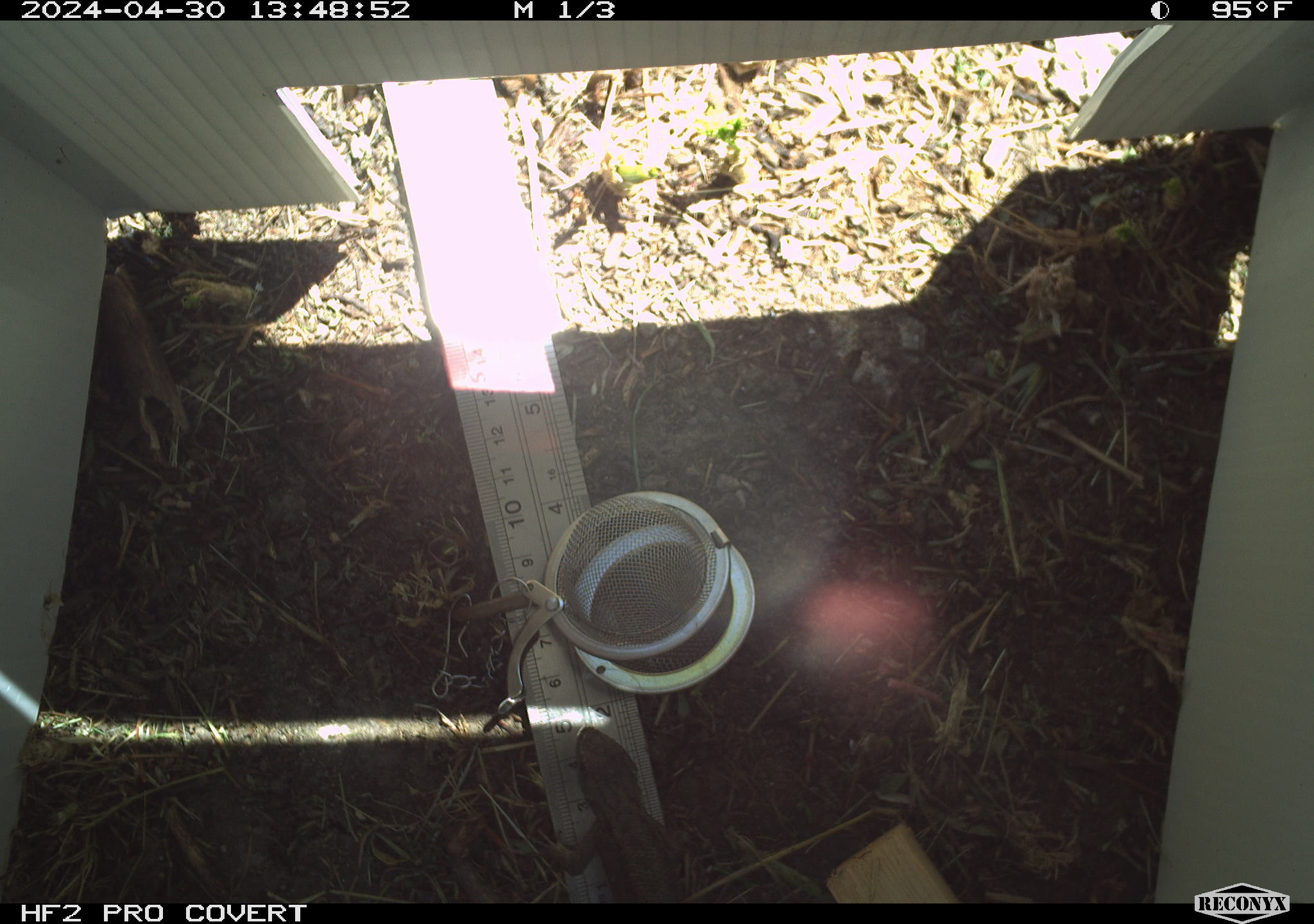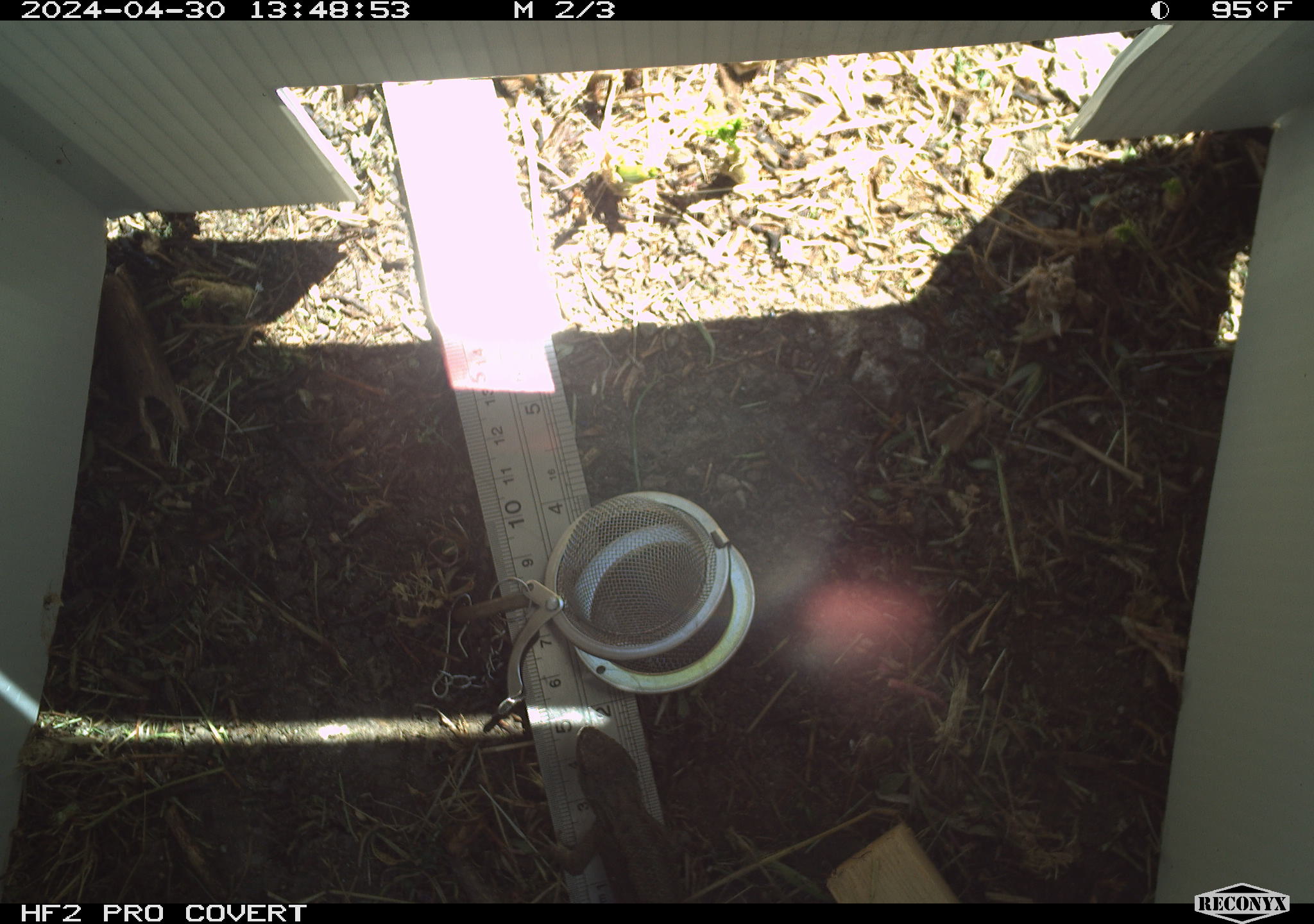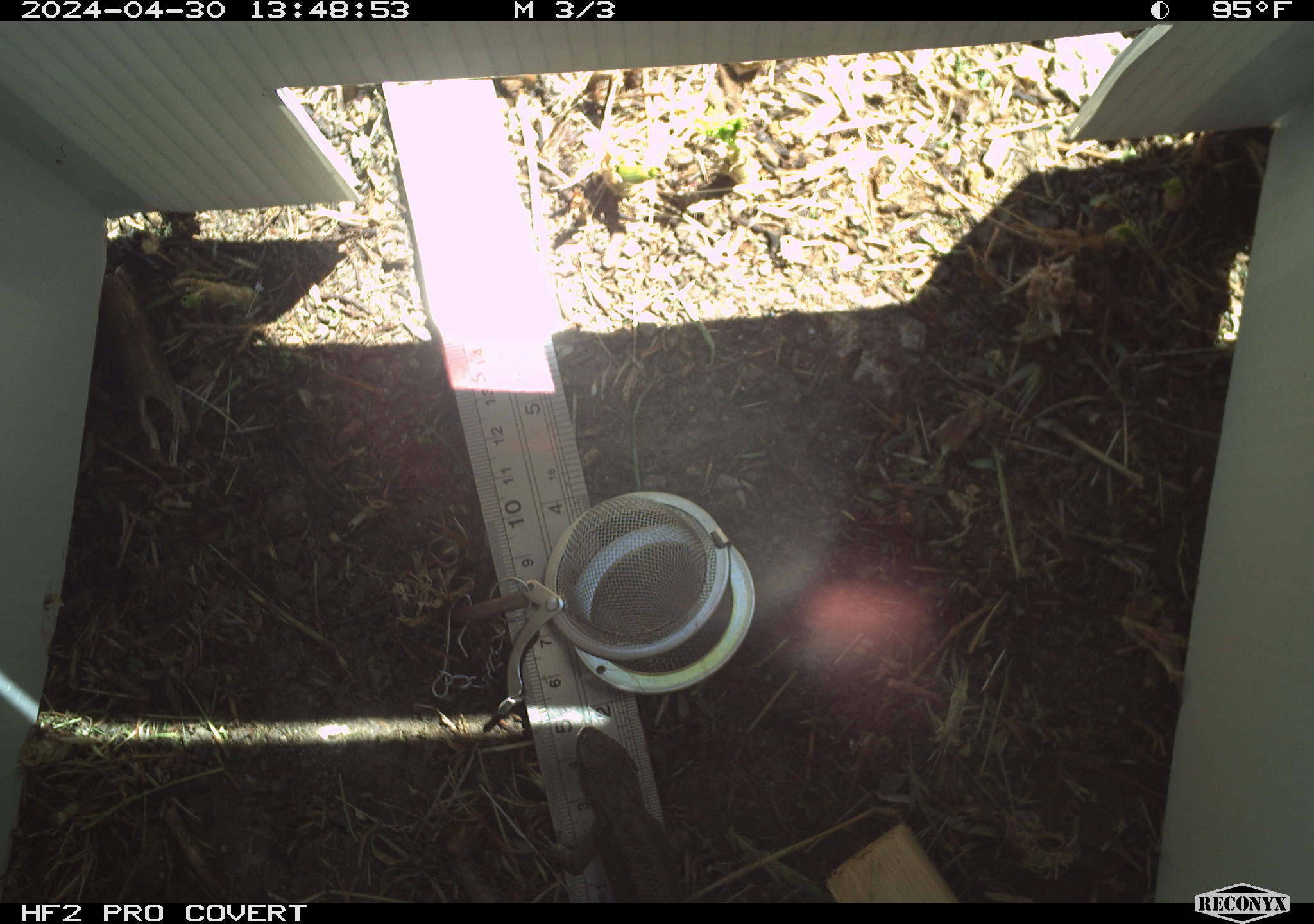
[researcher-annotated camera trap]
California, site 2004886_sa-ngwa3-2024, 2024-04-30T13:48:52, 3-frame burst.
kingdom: Animalia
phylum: Chordata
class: Reptilia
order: Squamata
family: Phrynosomatidae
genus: Sceloporus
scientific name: Sceloporus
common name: spiny lizards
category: sceloporus species